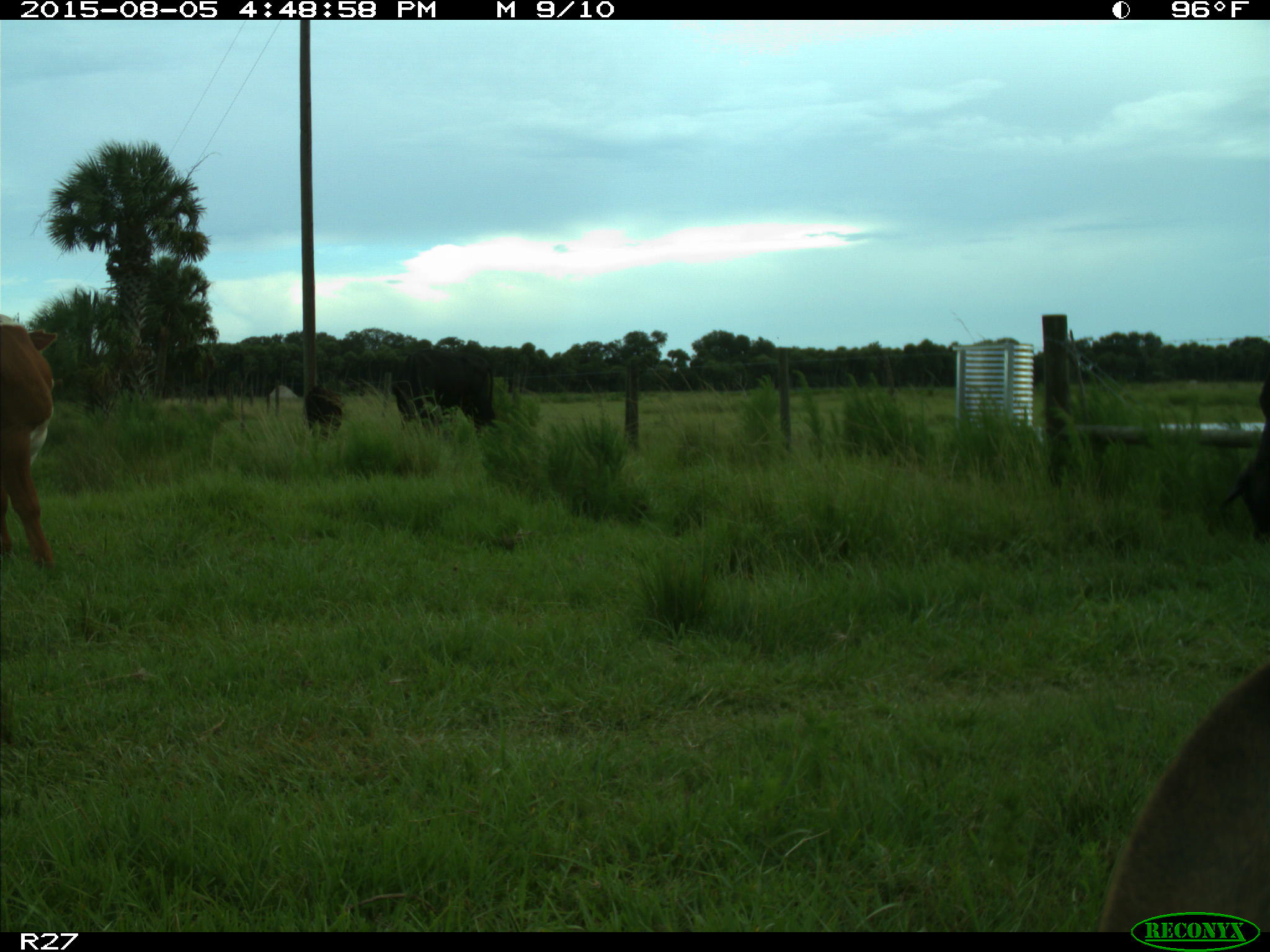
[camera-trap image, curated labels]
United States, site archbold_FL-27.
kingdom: Animalia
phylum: Chordata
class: Mammalia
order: Artiodactyla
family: Bovidae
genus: Bos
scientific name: Bos taurus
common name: domestic cow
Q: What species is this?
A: Bos taurus (domestic cow).